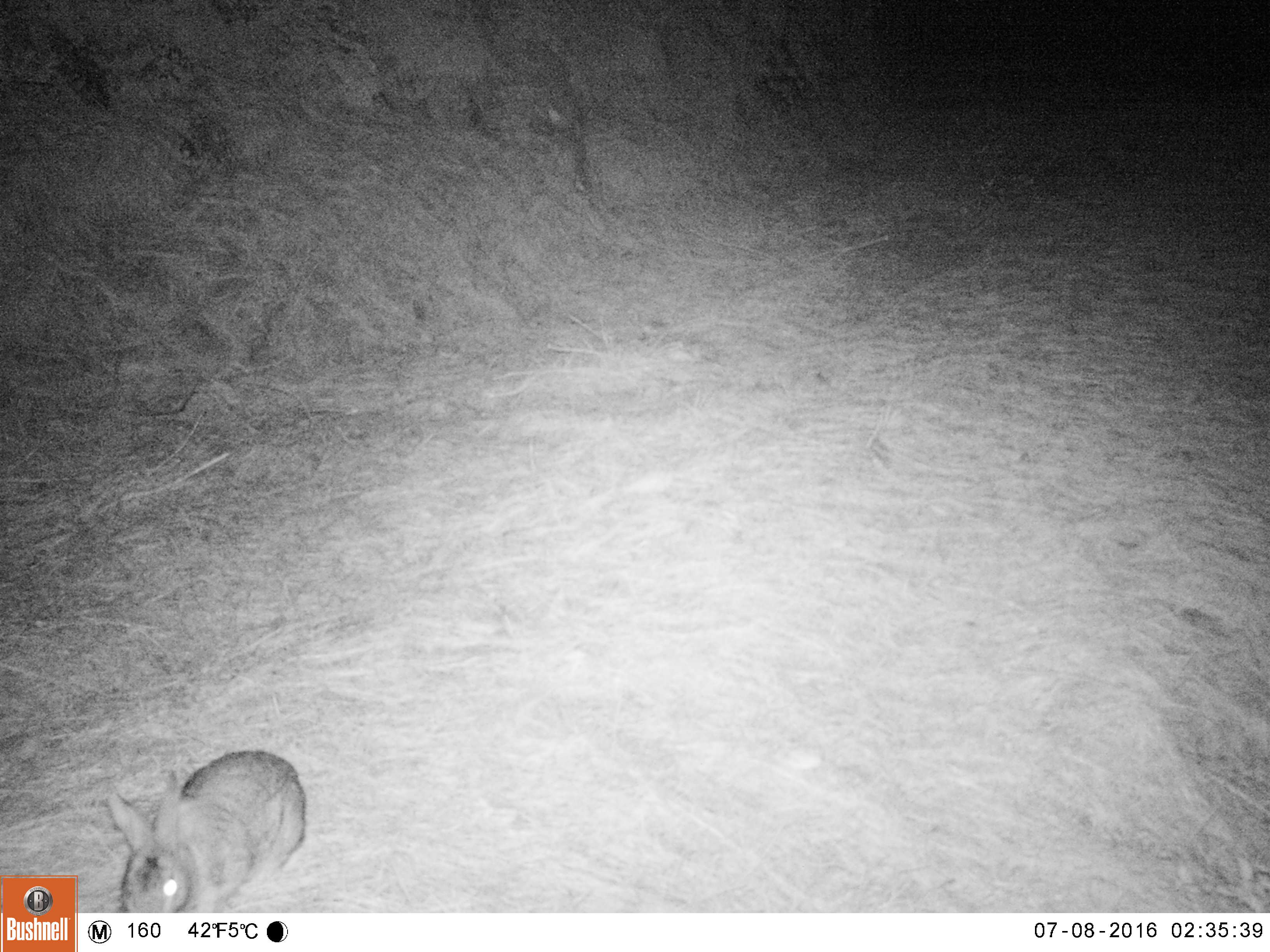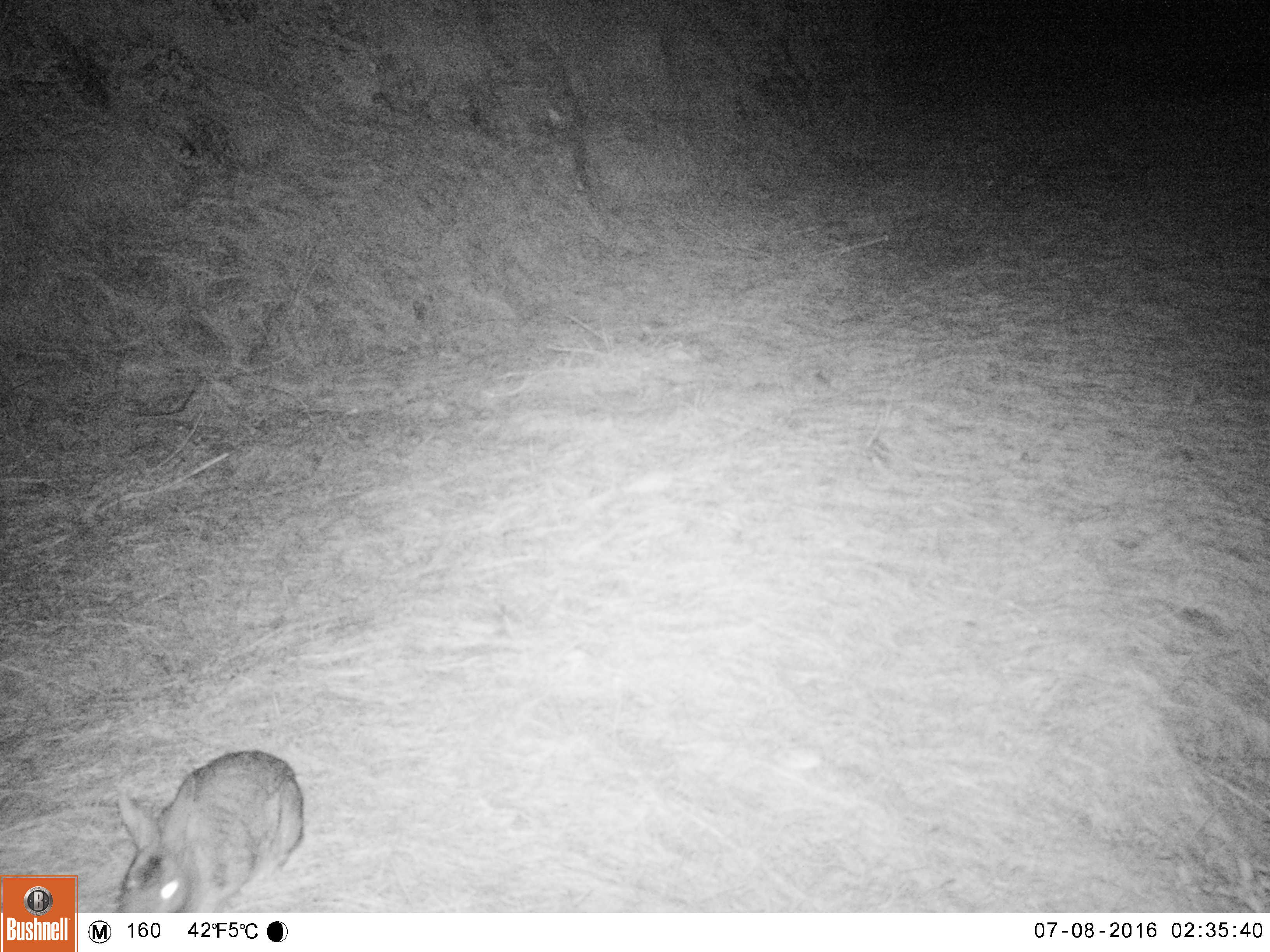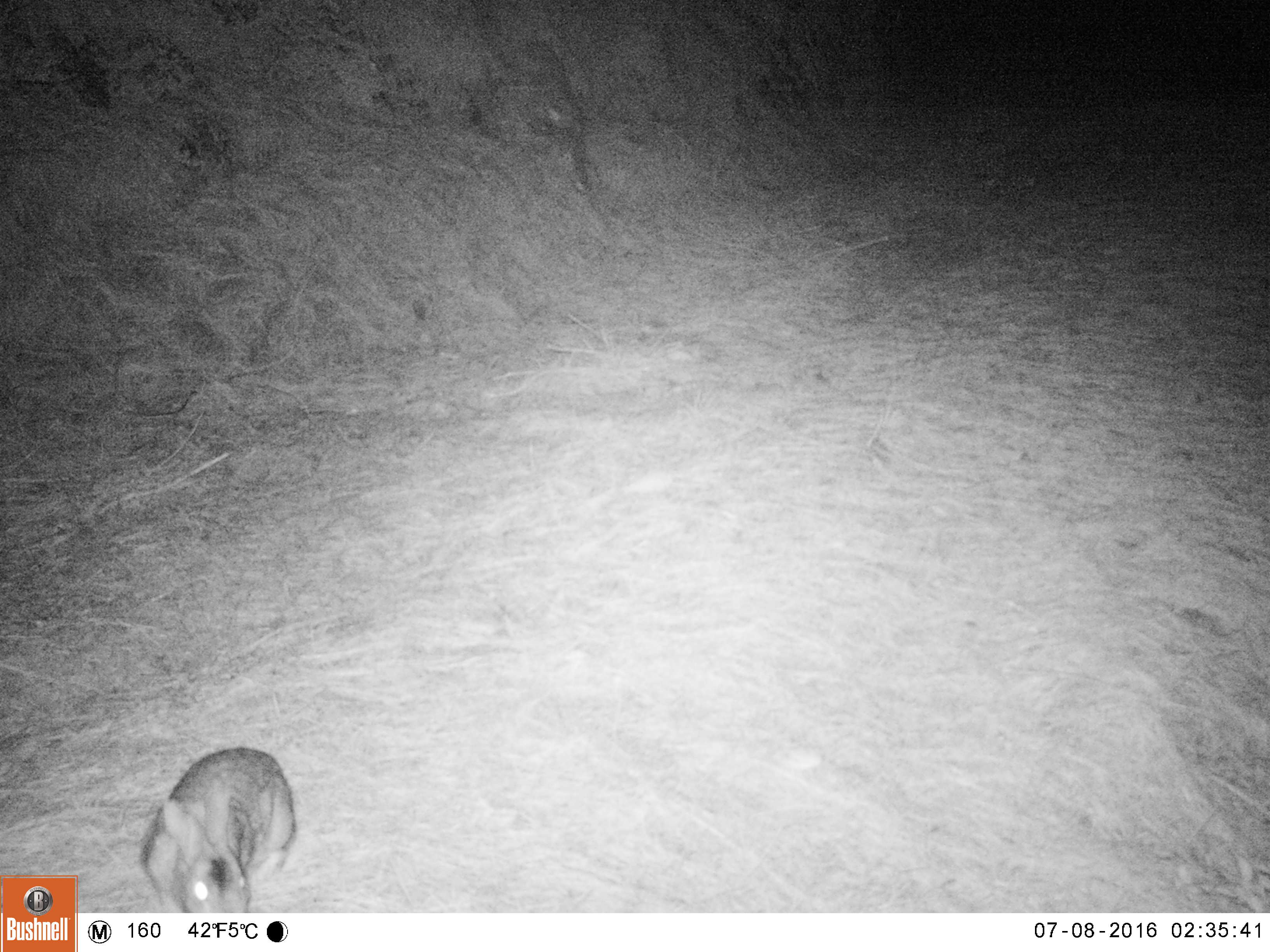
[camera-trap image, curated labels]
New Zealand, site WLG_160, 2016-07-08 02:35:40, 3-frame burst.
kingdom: Animalia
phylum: Chordata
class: Mammalia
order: Lagomorpha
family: Leporidae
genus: Oryctolagus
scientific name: Oryctolagus cuniculus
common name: european rabbit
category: rabbit